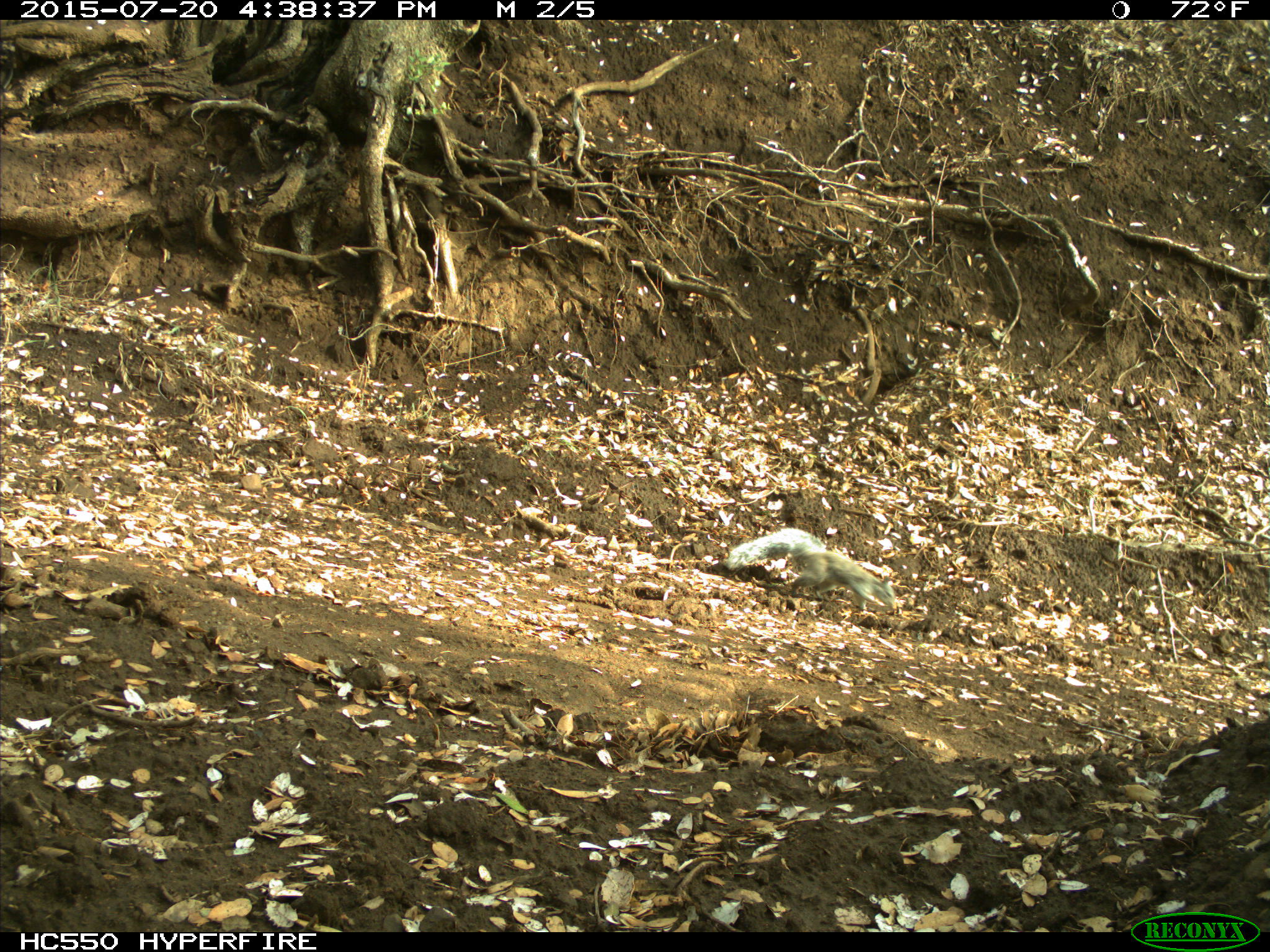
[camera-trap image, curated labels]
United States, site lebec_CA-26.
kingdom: Animalia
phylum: Chordata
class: Mammalia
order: Rodentia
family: Sciuridae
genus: Sciurus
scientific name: Sciurus carolinensis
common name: eastern gray squirrel